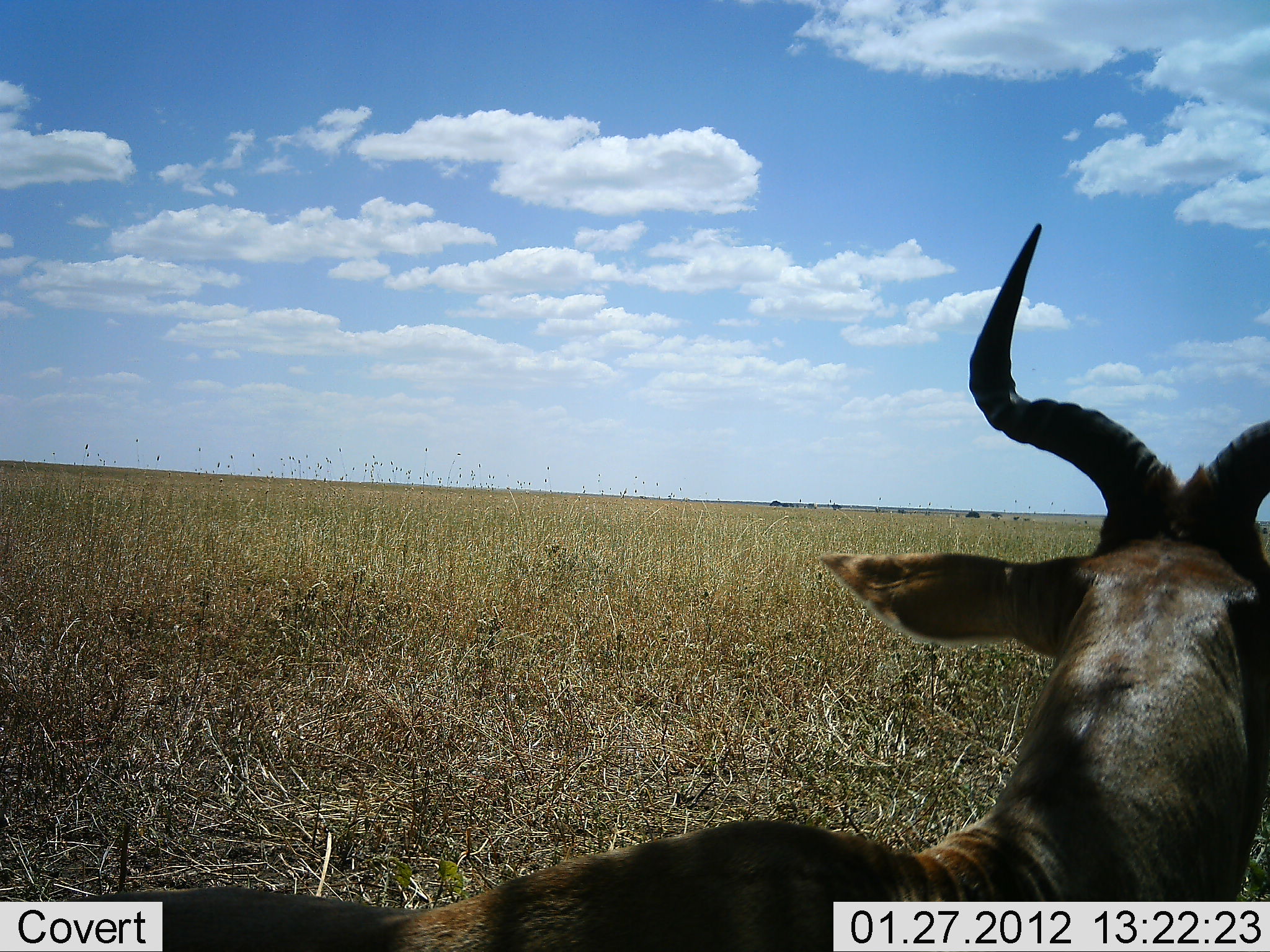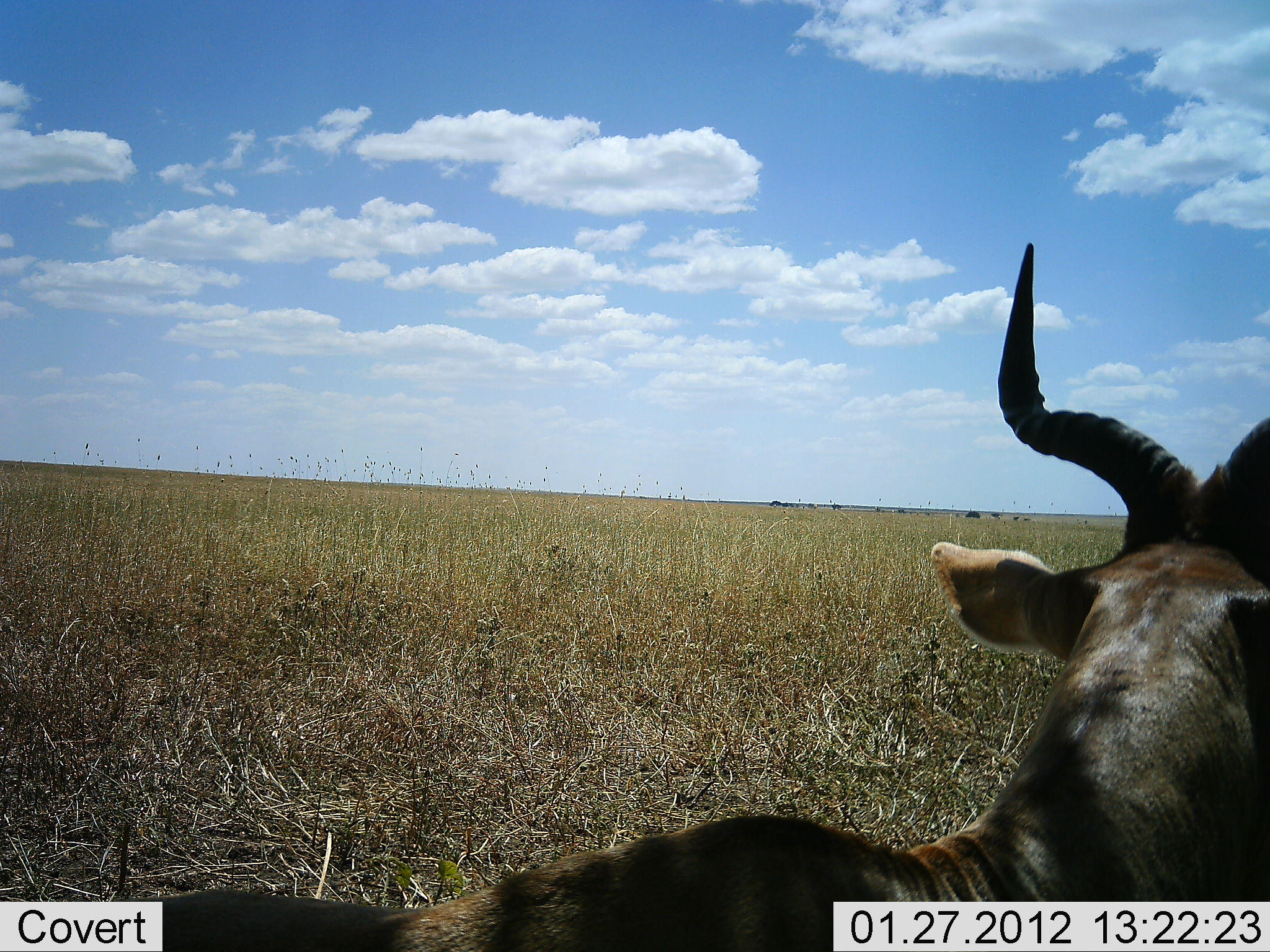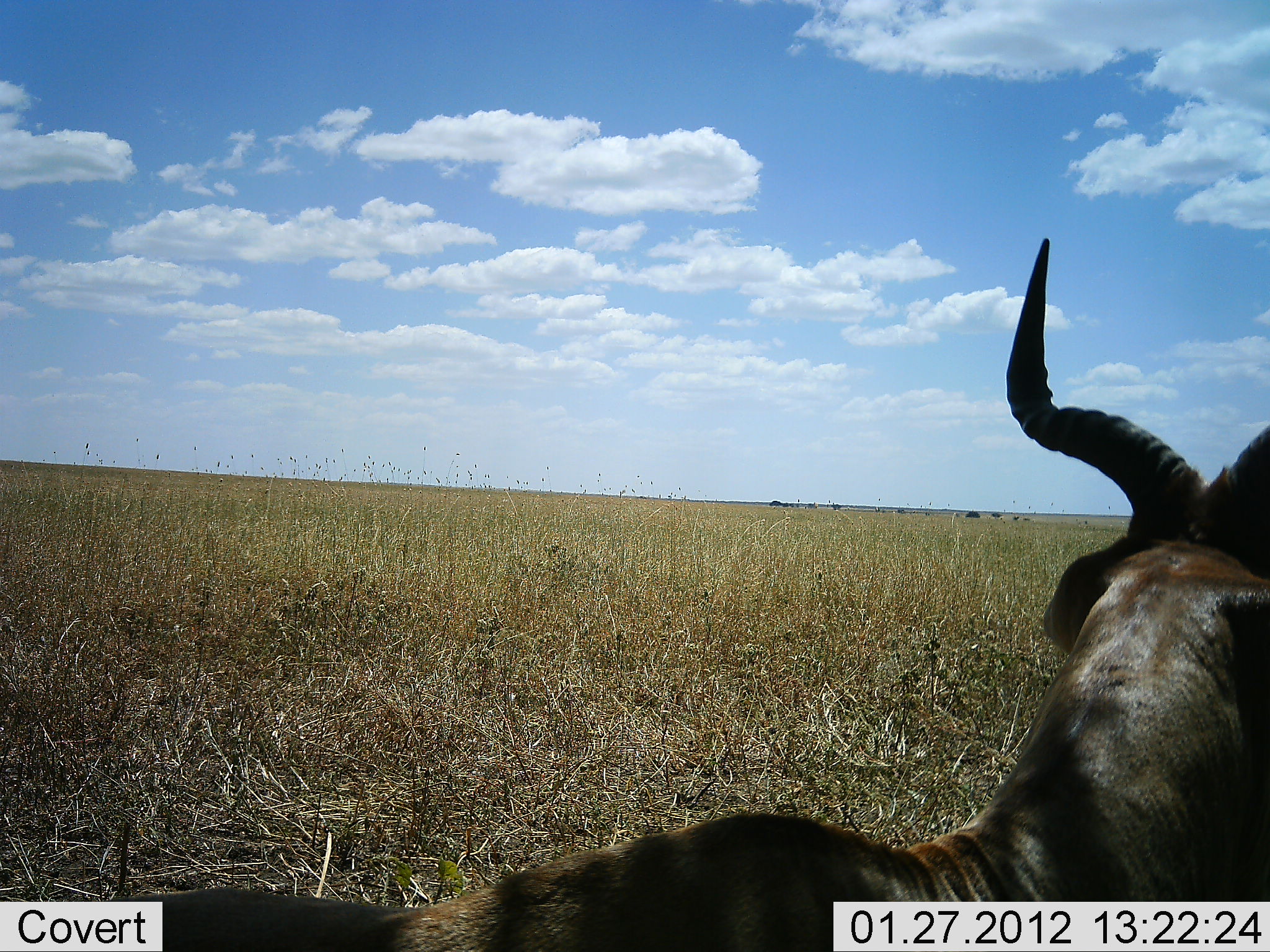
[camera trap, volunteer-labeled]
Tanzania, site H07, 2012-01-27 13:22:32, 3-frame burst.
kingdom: Animalia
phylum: Chordata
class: Mammalia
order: Artiodactyla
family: Bovidae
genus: Alcelaphus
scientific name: Alcelaphus buselaphus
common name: hartebeest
Hartebeest (Alcelaphus buselaphus), count 1. Behavior (volunteer vote fractions): standing 59%, resting 41%, moving 0%, interacting 0%. Young present (vote fraction): 6%. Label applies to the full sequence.